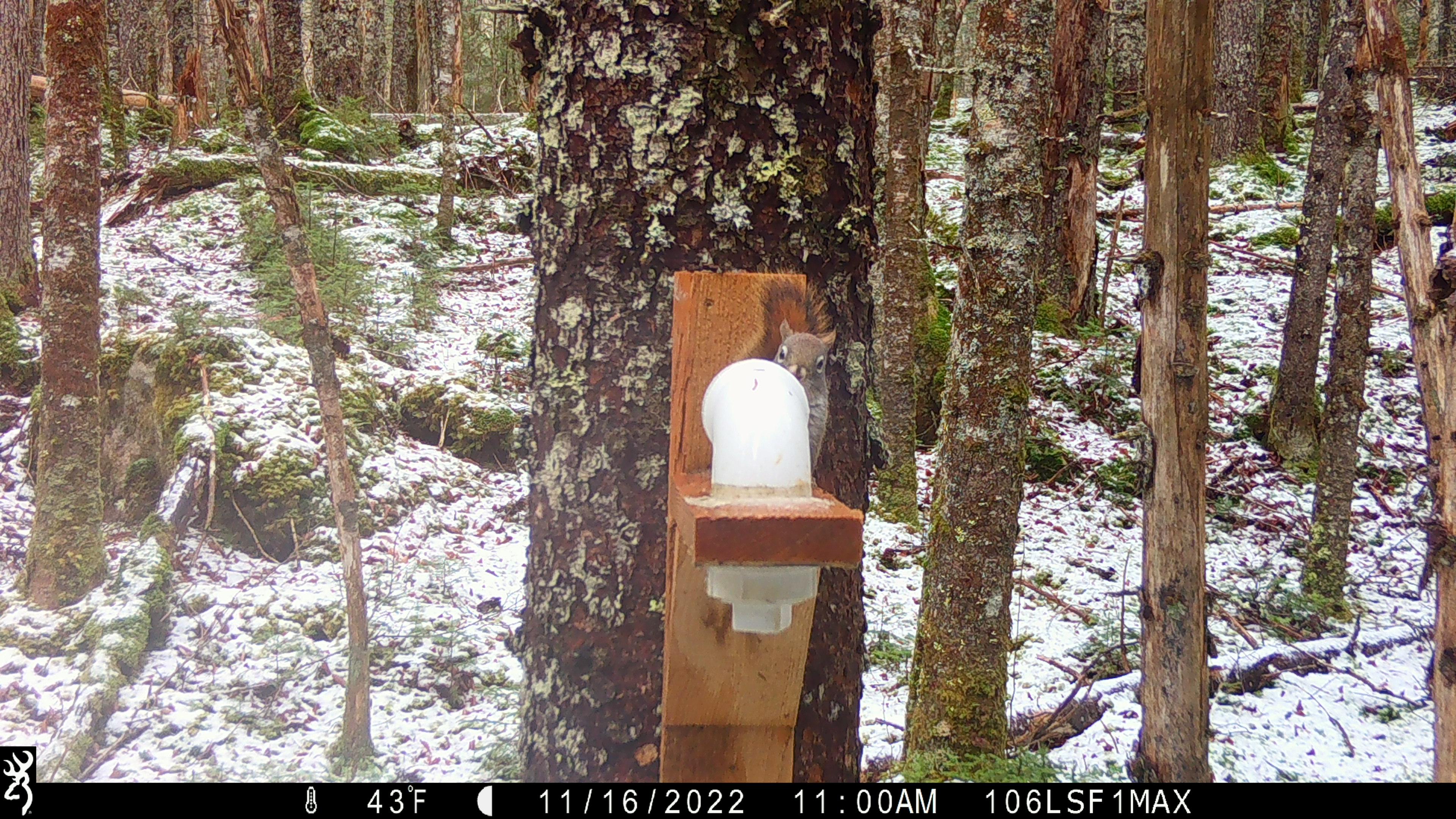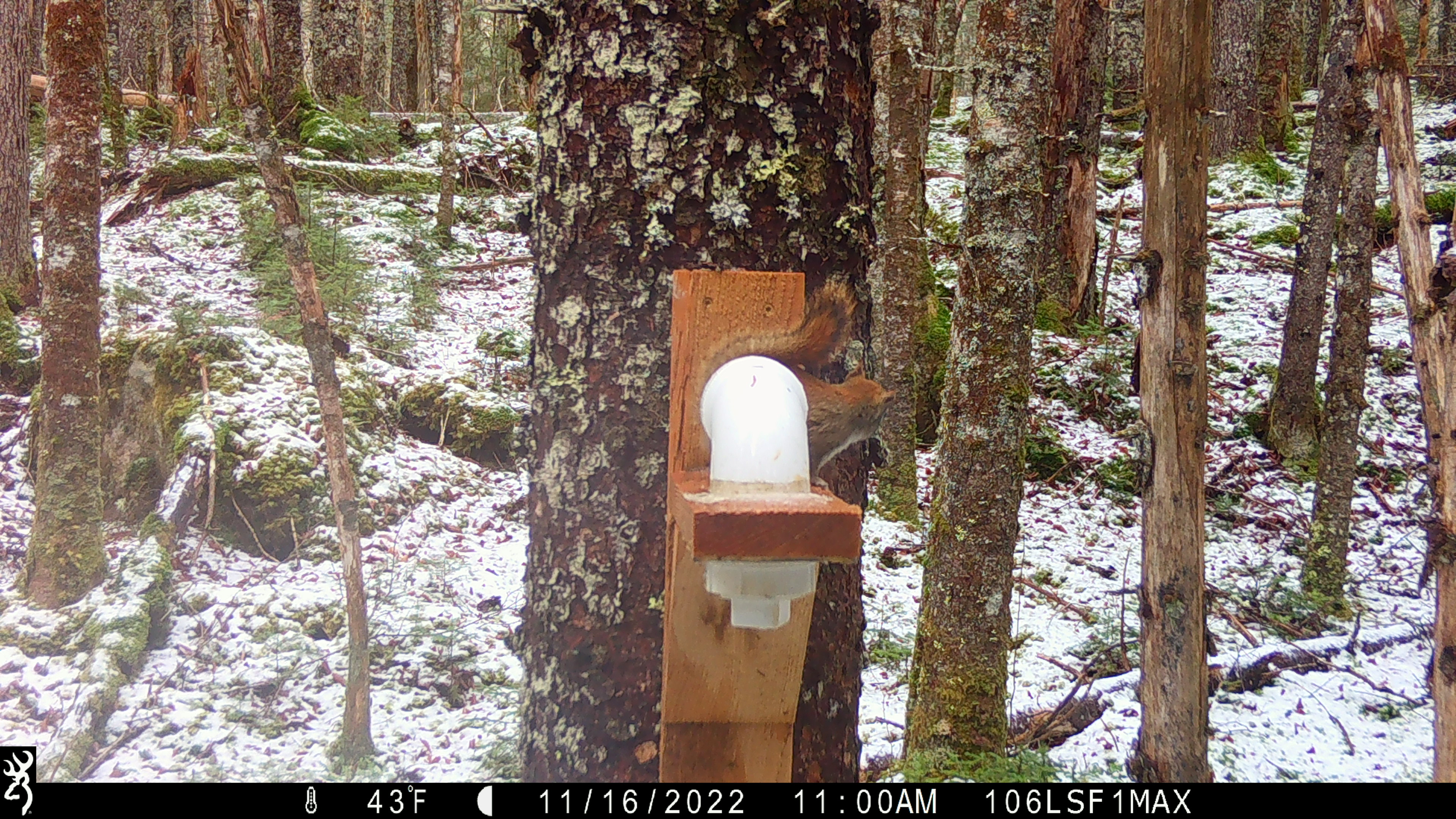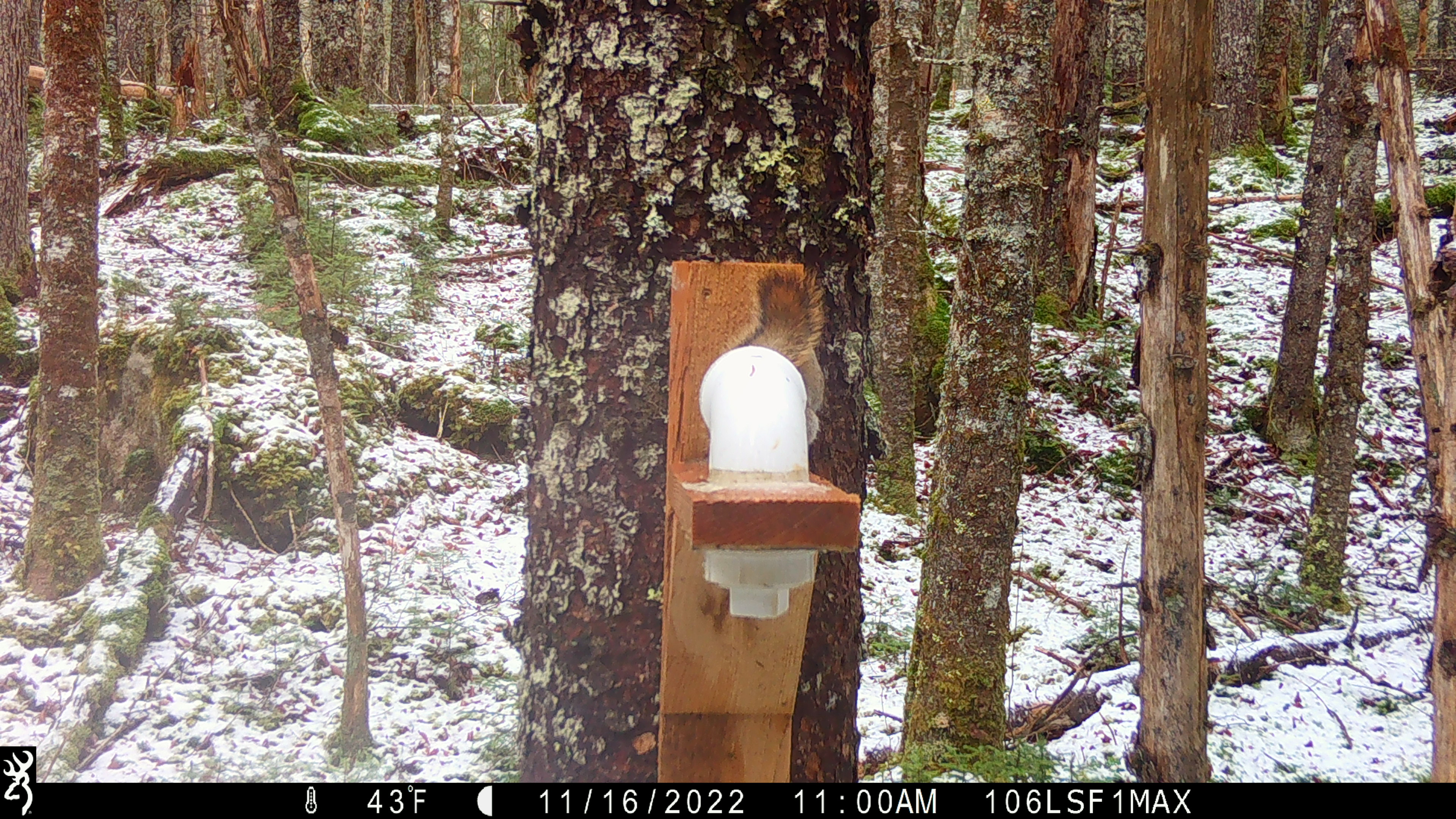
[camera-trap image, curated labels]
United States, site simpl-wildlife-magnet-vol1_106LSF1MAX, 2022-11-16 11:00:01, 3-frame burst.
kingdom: Animalia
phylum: Chordata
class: Mammalia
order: Rodentia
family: Sciuridae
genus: Tamiasciurus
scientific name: Tamiasciurus hudsonicus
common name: red squirrel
Red squirrel (Tamiasciurus hudsonicus).